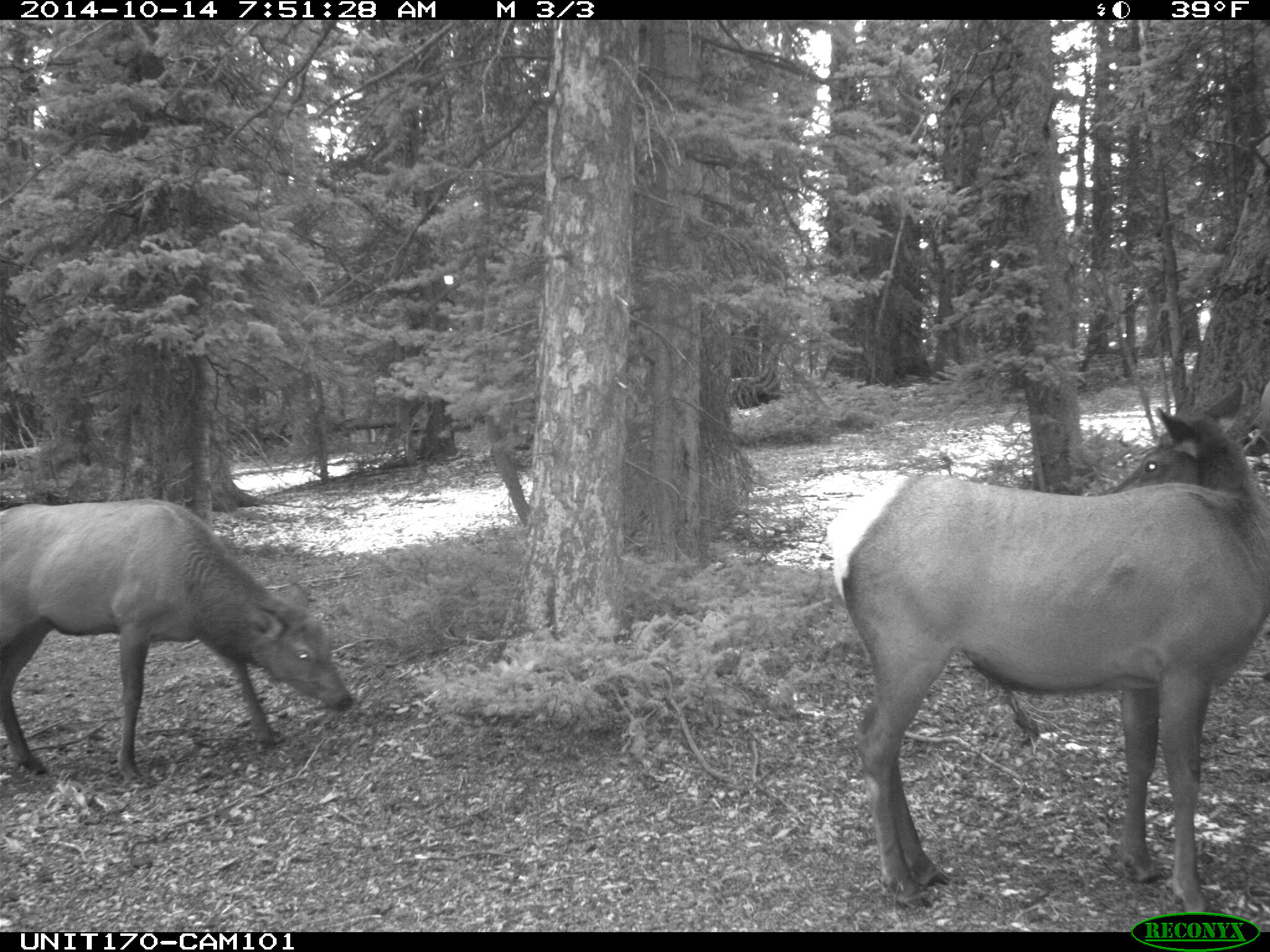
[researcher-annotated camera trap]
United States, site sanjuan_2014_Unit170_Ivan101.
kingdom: Animalia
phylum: Chordata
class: Mammalia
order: Artiodactyla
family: Cervidae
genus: Cervus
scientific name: Cervus elaphus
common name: red deer